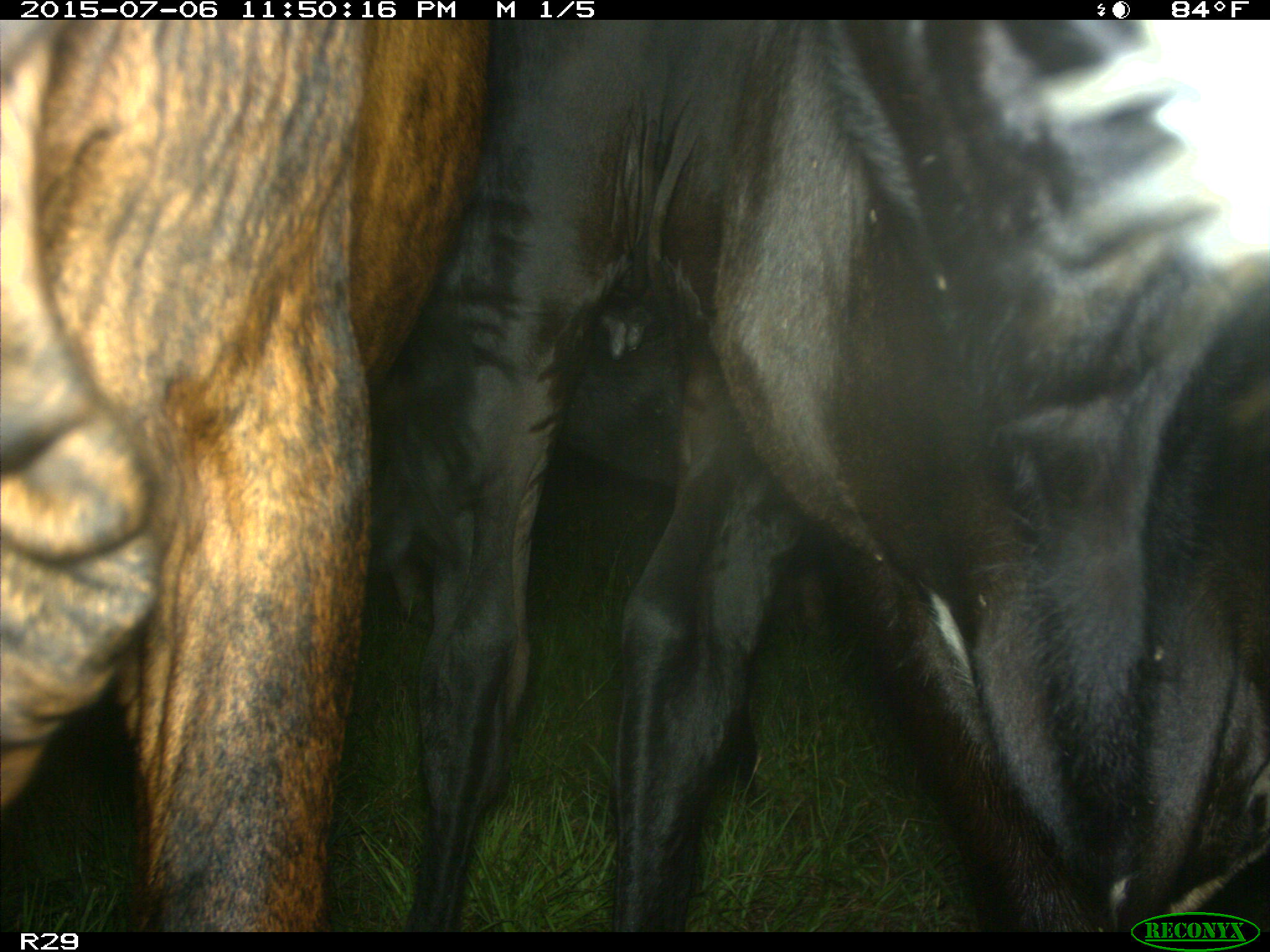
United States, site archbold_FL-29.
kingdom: Animalia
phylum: Chordata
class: Mammalia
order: Artiodactyla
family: Bovidae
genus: Bos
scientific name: Bos taurus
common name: domestic cow